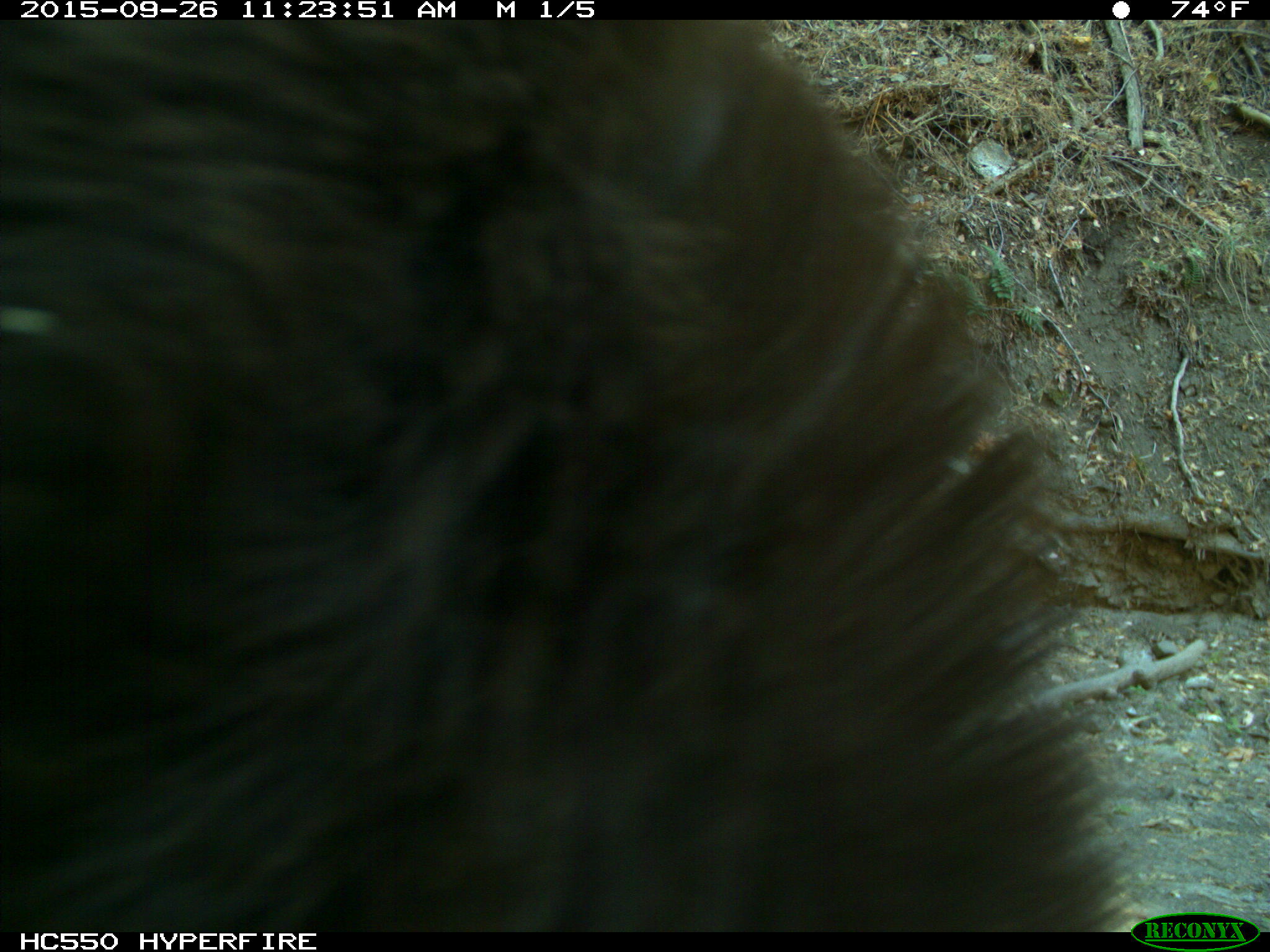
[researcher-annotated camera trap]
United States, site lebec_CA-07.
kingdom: Animalia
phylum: Chordata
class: Mammalia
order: Carnivora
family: Ursidae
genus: Ursus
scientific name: Ursus americanus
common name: american black bear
Ursus americanus (american black bear).